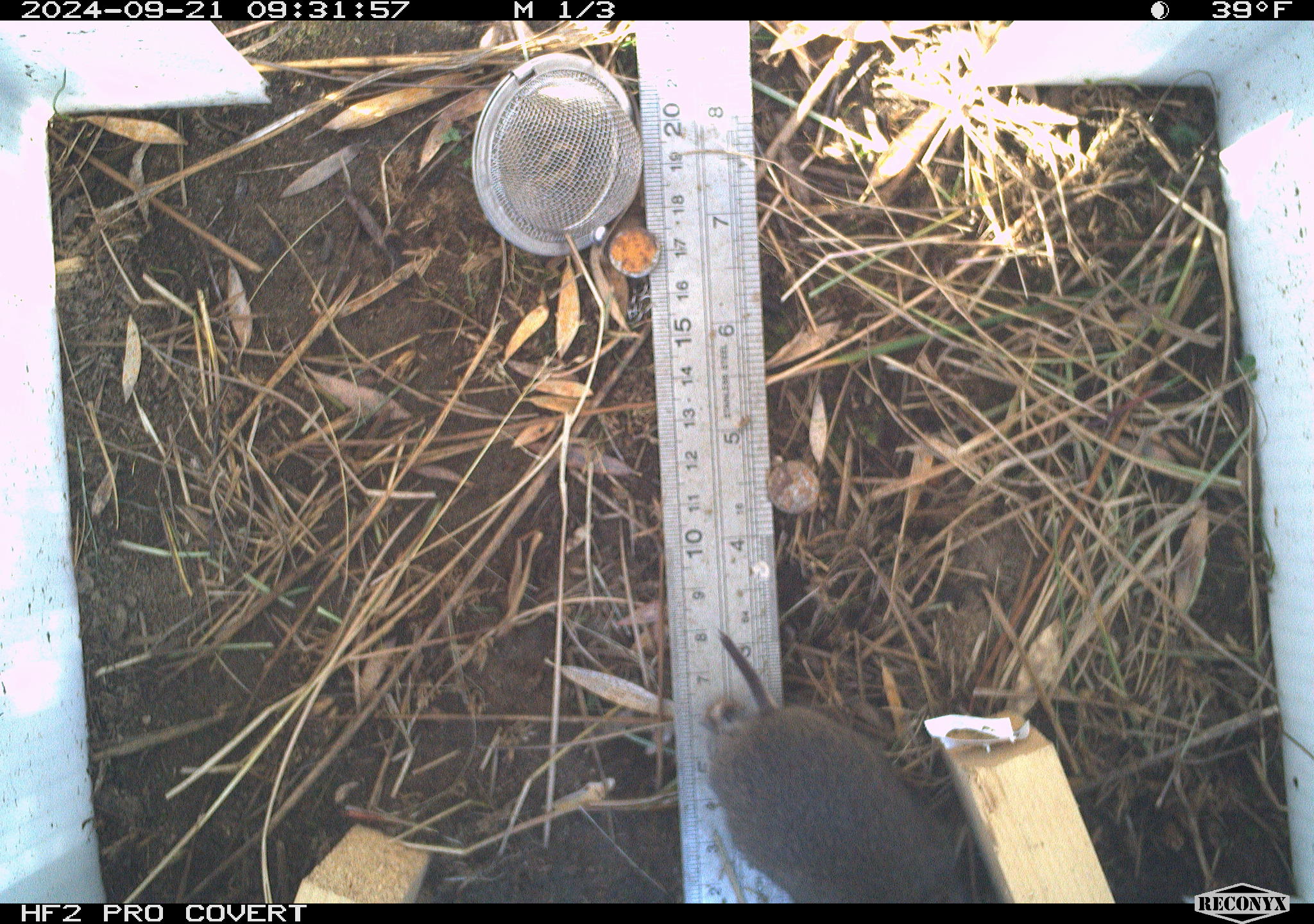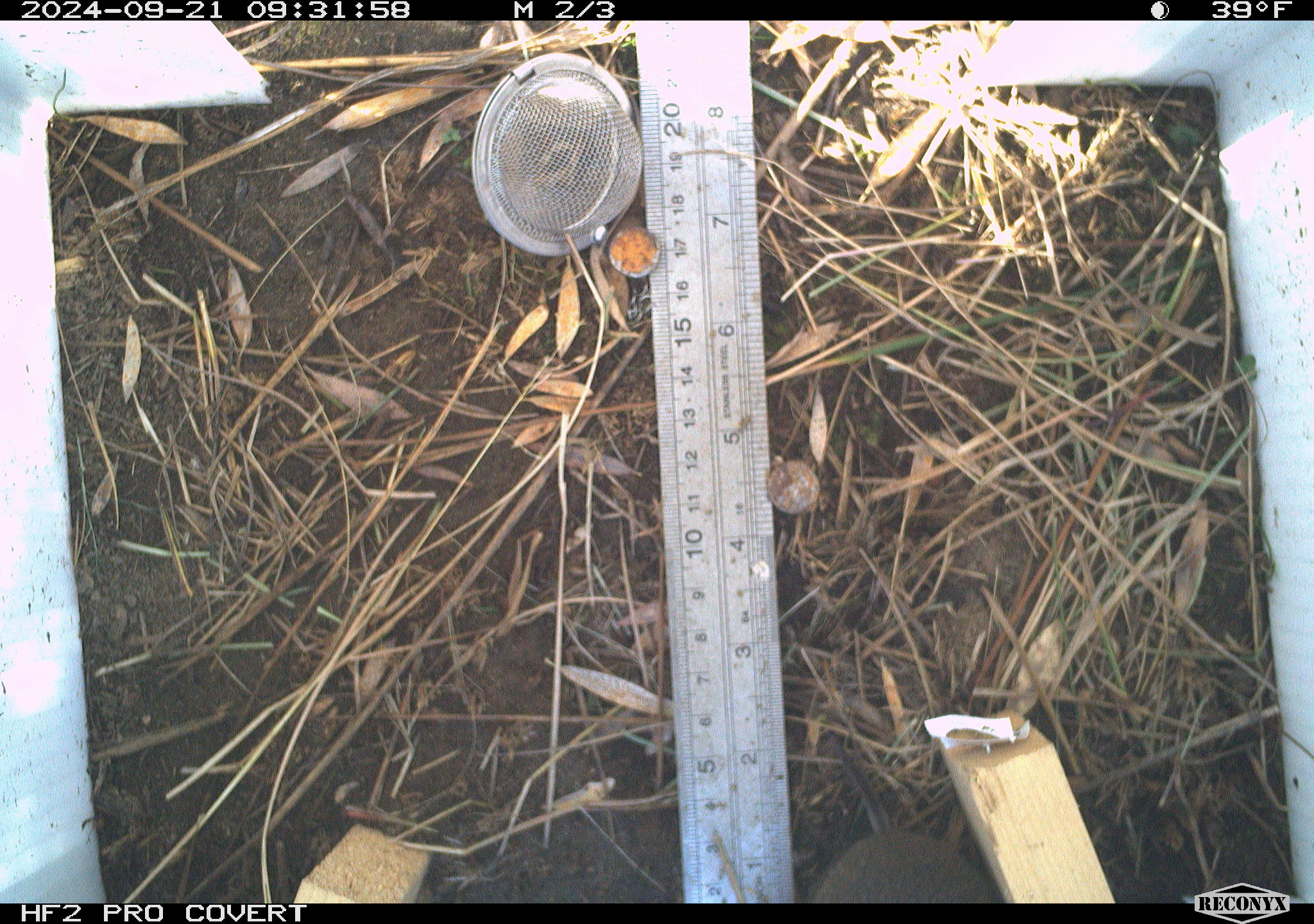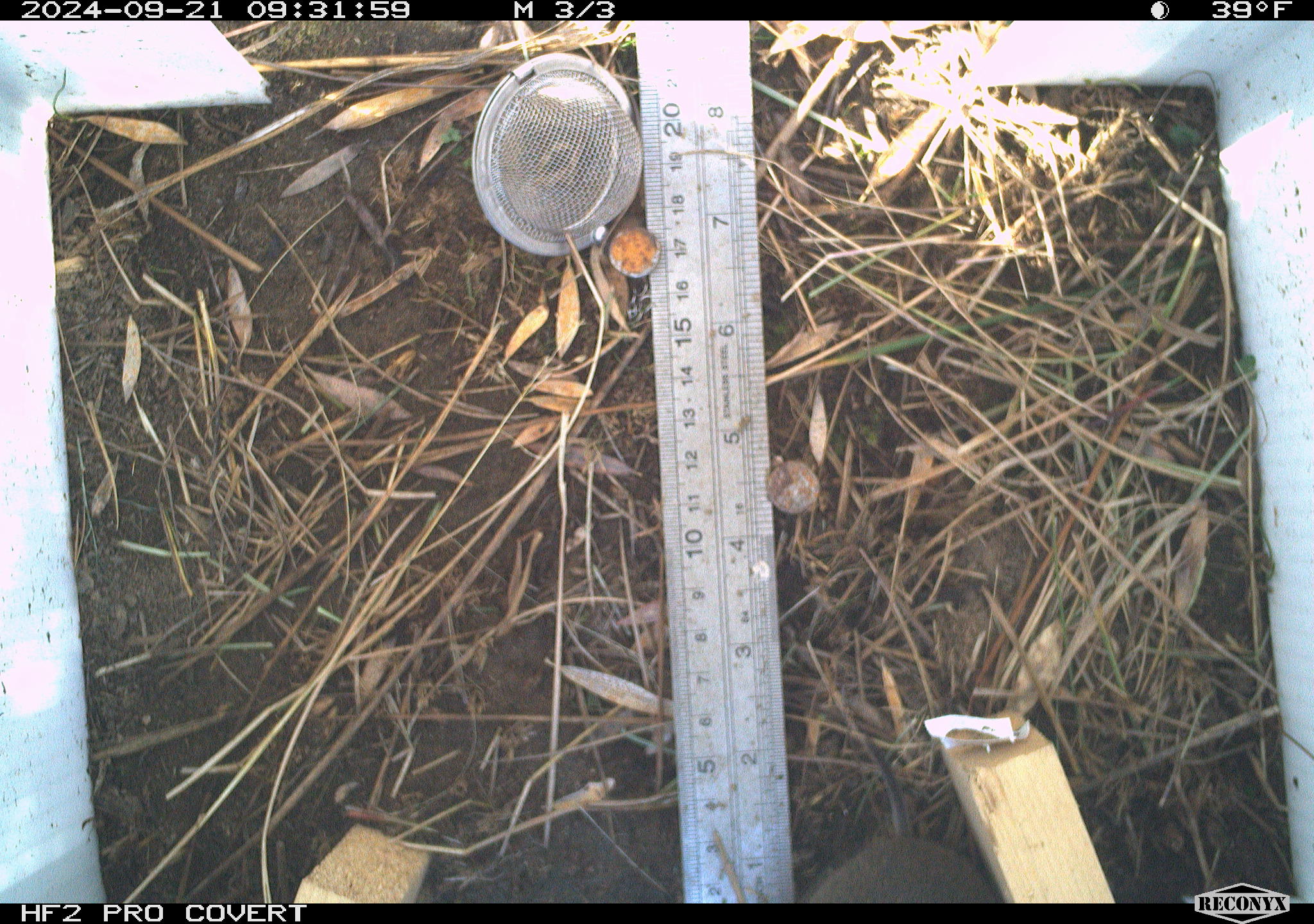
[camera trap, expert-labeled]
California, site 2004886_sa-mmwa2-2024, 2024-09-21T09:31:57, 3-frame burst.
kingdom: Animalia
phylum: Chordata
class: Mammalia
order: Rodentia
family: Cricetidae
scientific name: Arvicolinae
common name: voles, lemmings, and muskrats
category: arvicolinae subfamily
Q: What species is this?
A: Arvicolinae subfamily (voles, lemmings, and muskrats) (Arvicolinae).